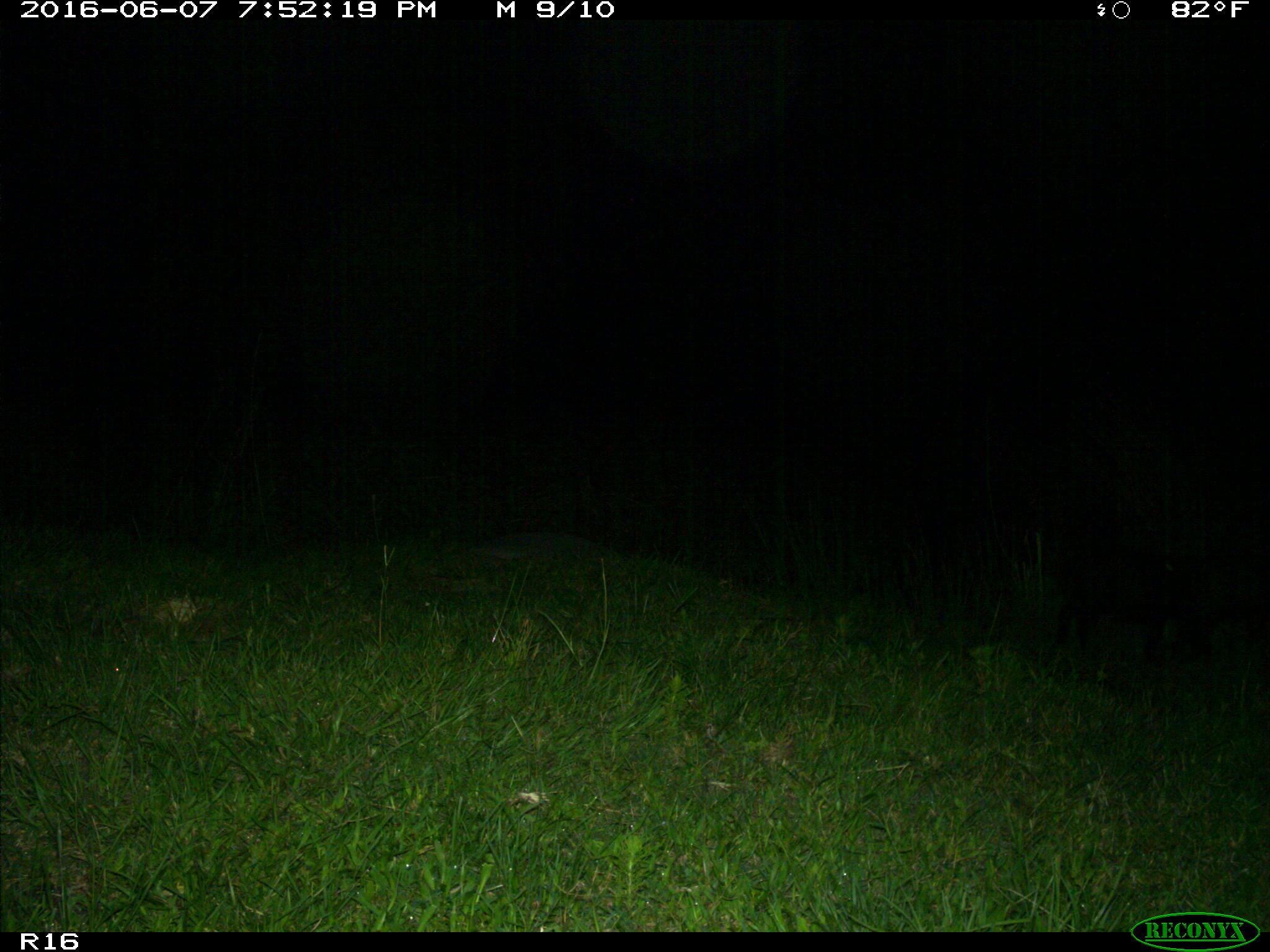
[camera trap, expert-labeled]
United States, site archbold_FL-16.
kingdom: Animalia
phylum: Chordata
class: Mammalia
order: Artiodactyla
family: Suidae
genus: Sus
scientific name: Sus scrofa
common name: wild boar